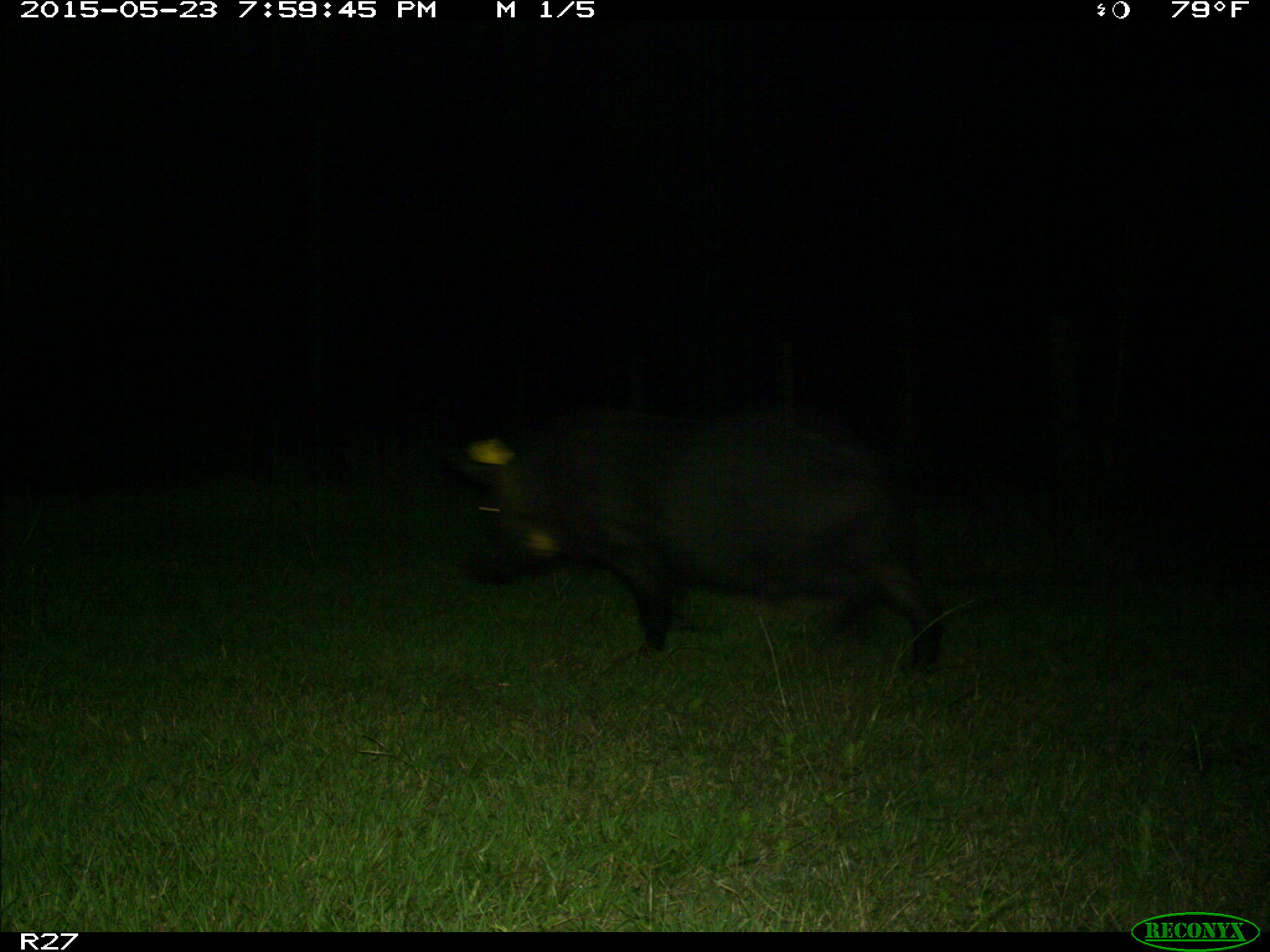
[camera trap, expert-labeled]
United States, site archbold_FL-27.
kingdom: Animalia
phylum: Chordata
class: Mammalia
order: Artiodactyla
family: Suidae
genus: Sus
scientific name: Sus scrofa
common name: wild boar